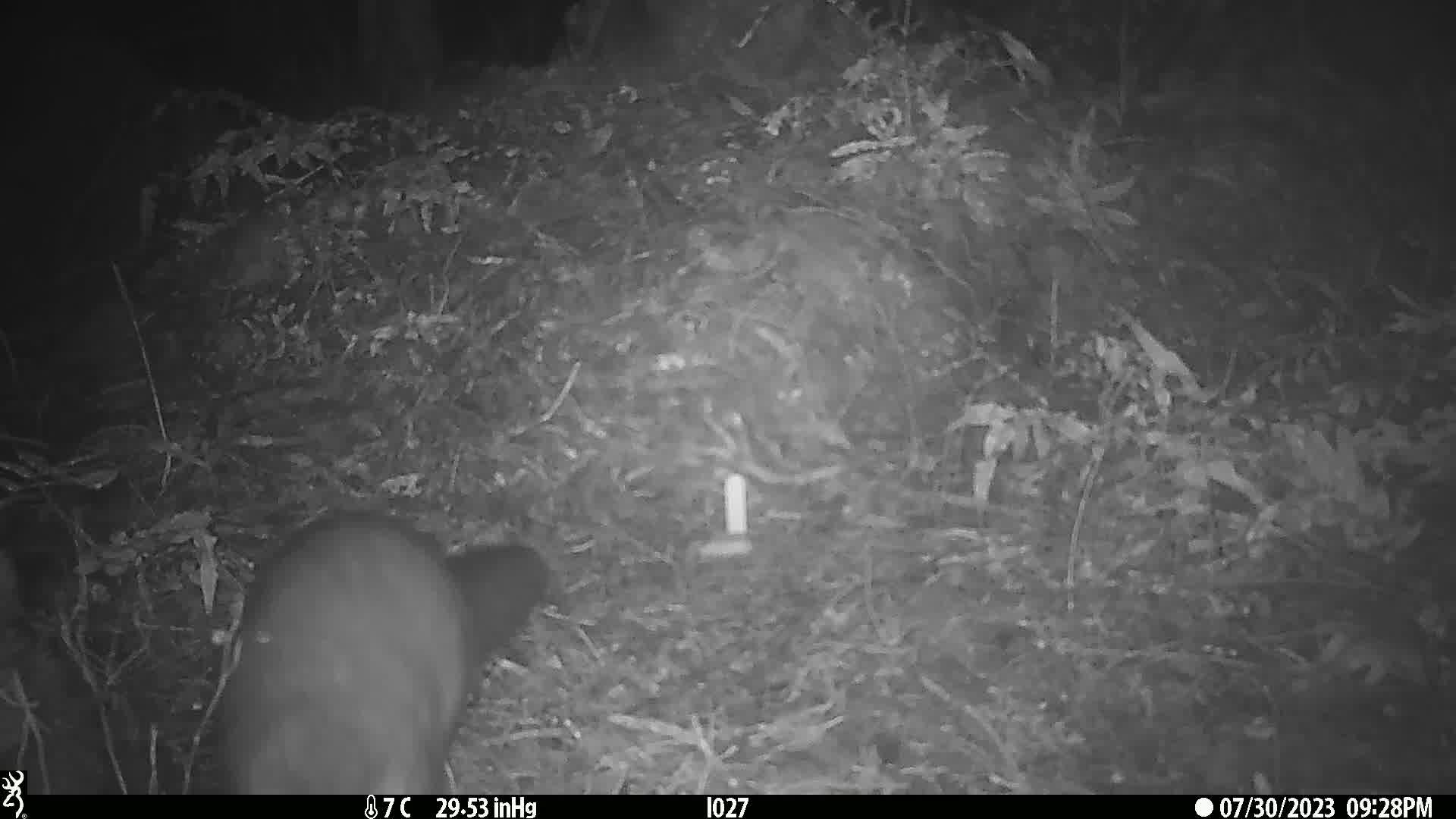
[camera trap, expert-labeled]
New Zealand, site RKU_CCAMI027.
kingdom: Animalia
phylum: Chordata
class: Mammalia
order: Diprotodontia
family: Phalangeridae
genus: Trichosurus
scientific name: Trichosurus vulpecula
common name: common brushtail possum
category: possum